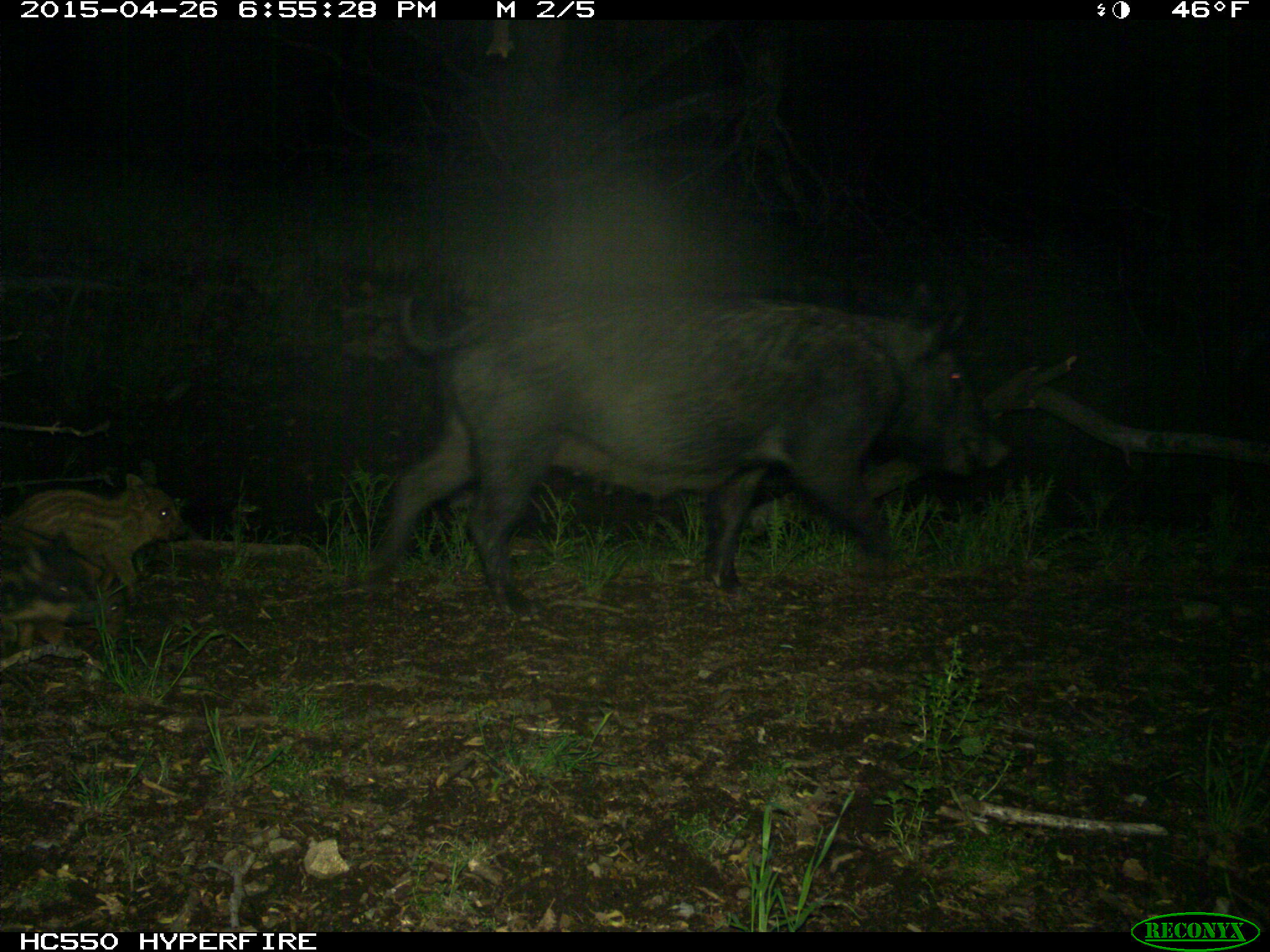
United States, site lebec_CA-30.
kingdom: Animalia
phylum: Chordata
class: Mammalia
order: Artiodactyla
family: Suidae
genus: Sus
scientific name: Sus scrofa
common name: wild boar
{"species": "Sus scrofa (wild boar)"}